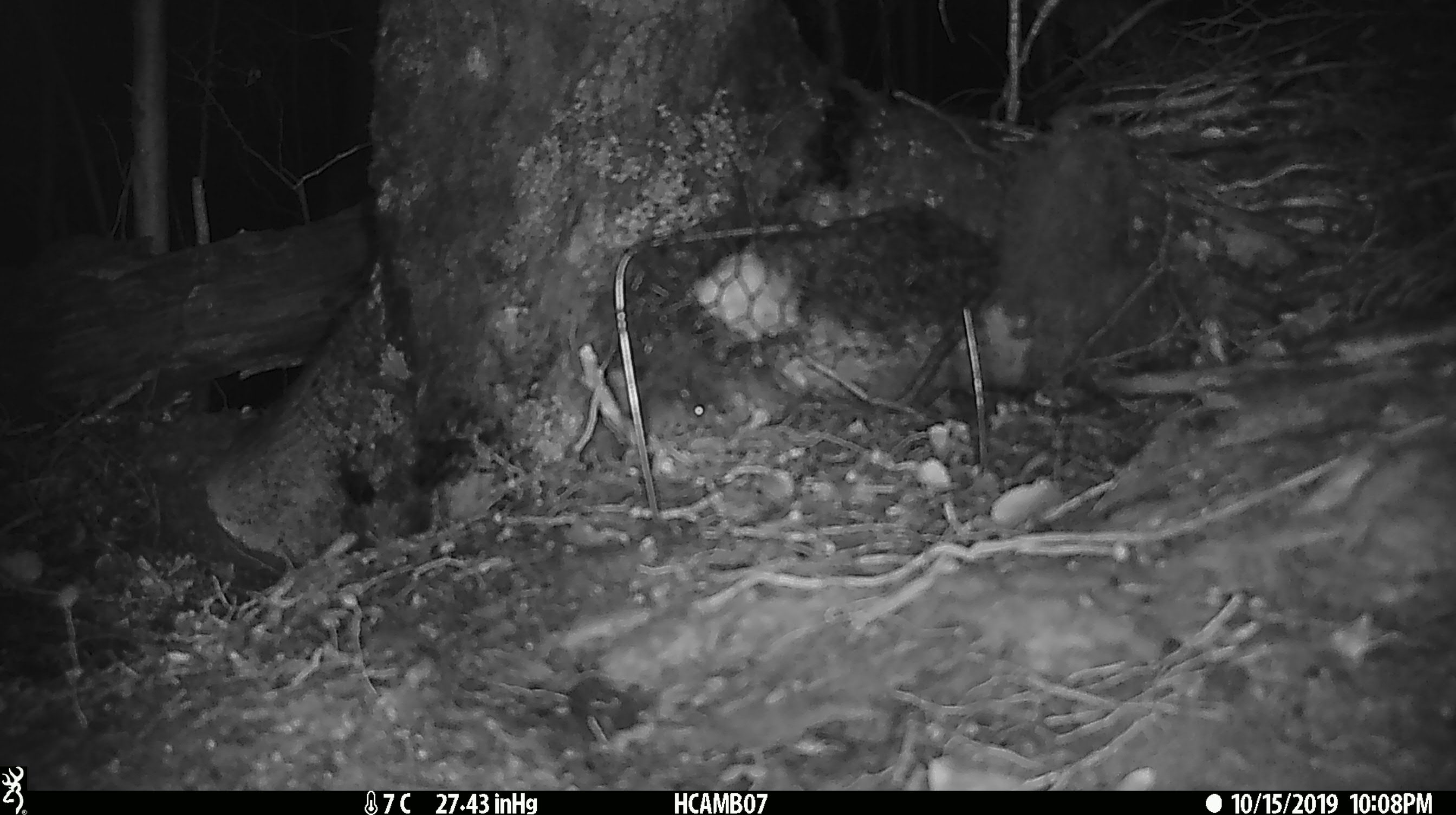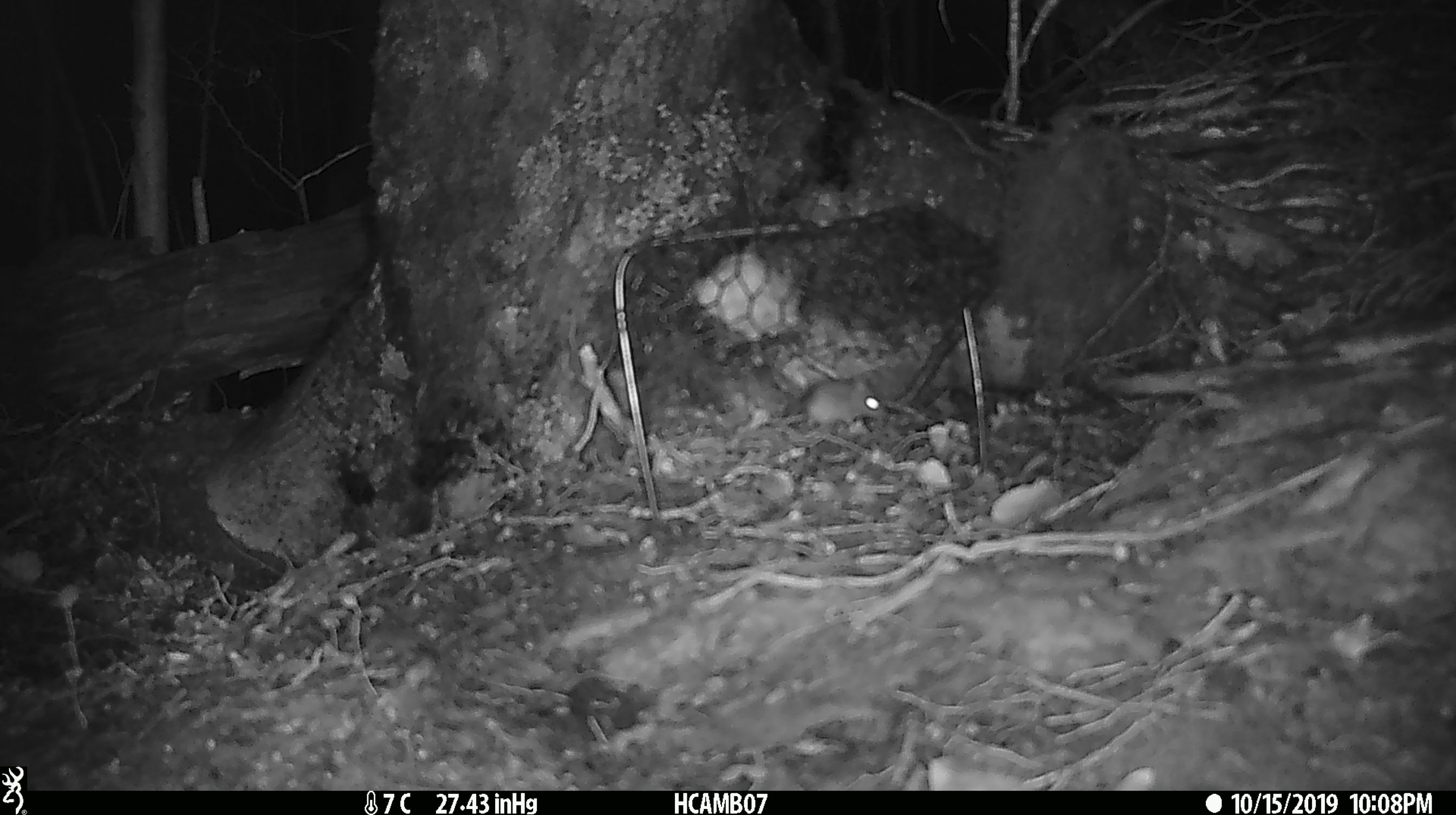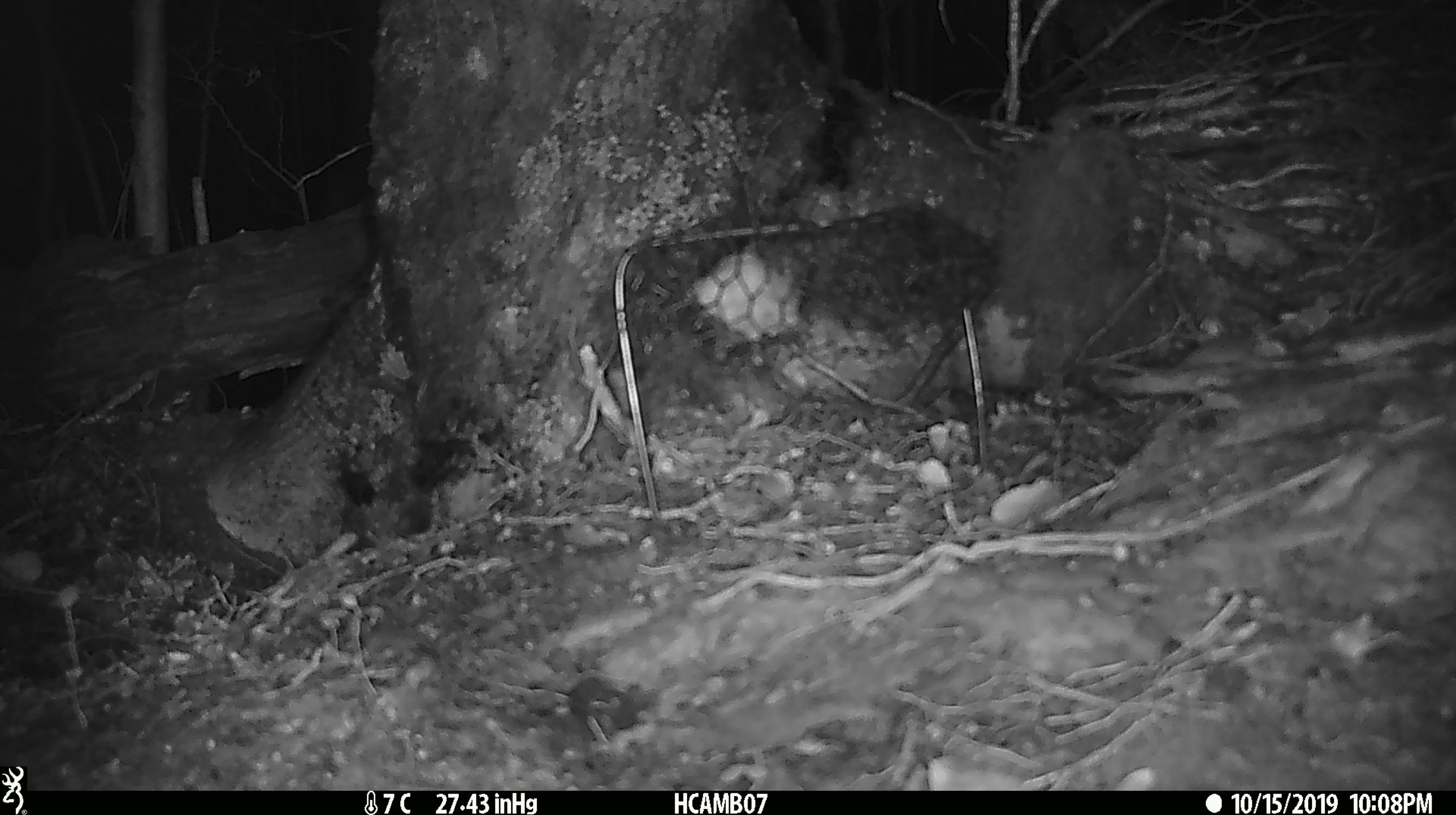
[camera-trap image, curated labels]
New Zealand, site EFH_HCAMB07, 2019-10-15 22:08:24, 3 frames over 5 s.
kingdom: Animalia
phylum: Chordata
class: Mammalia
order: Rodentia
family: Muridae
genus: Mus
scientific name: Mus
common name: mouse